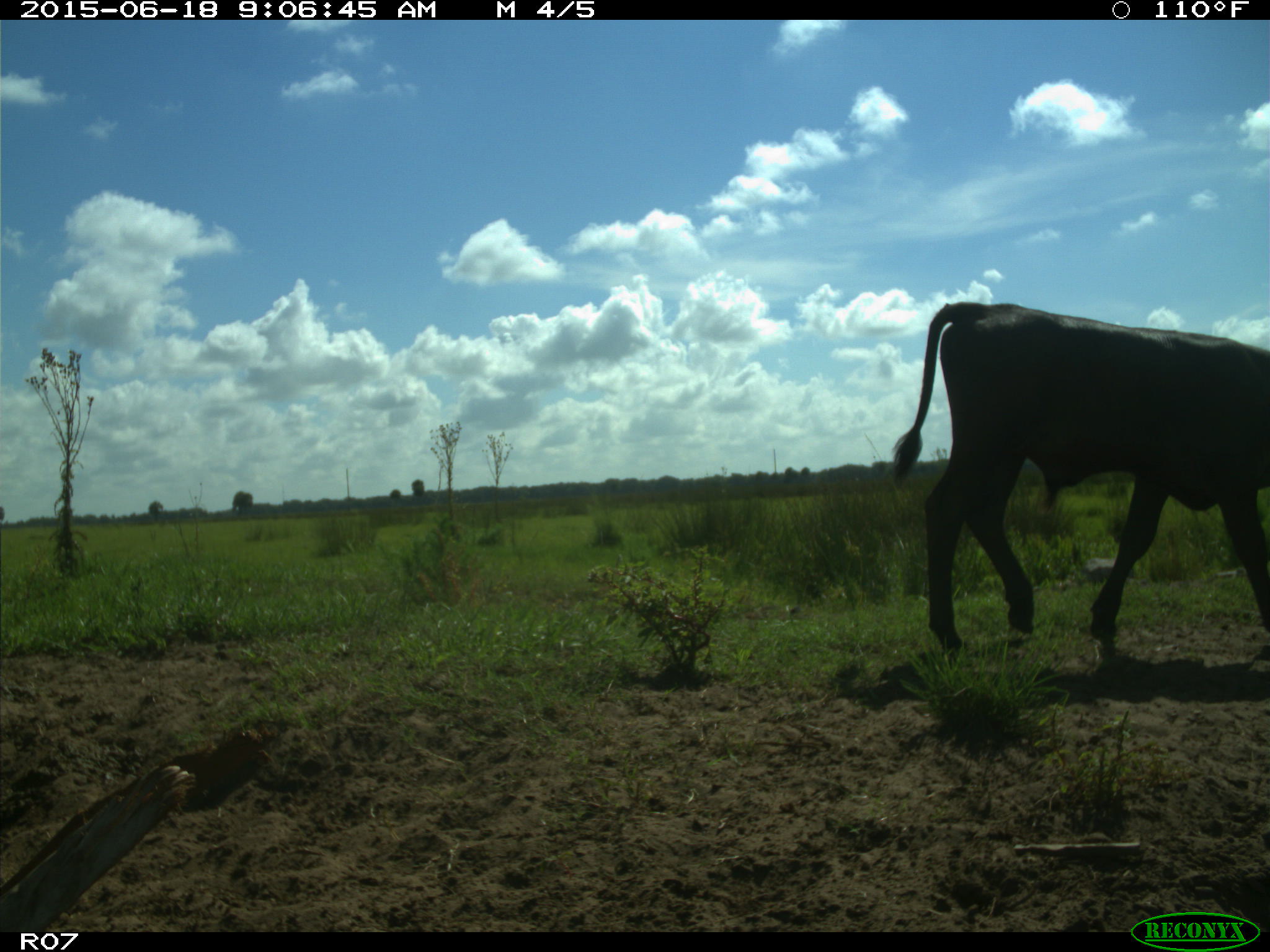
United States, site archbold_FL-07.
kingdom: Animalia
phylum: Chordata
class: Mammalia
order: Artiodactyla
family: Bovidae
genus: Bos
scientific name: Bos taurus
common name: domestic cow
Bos taurus (domestic cow).